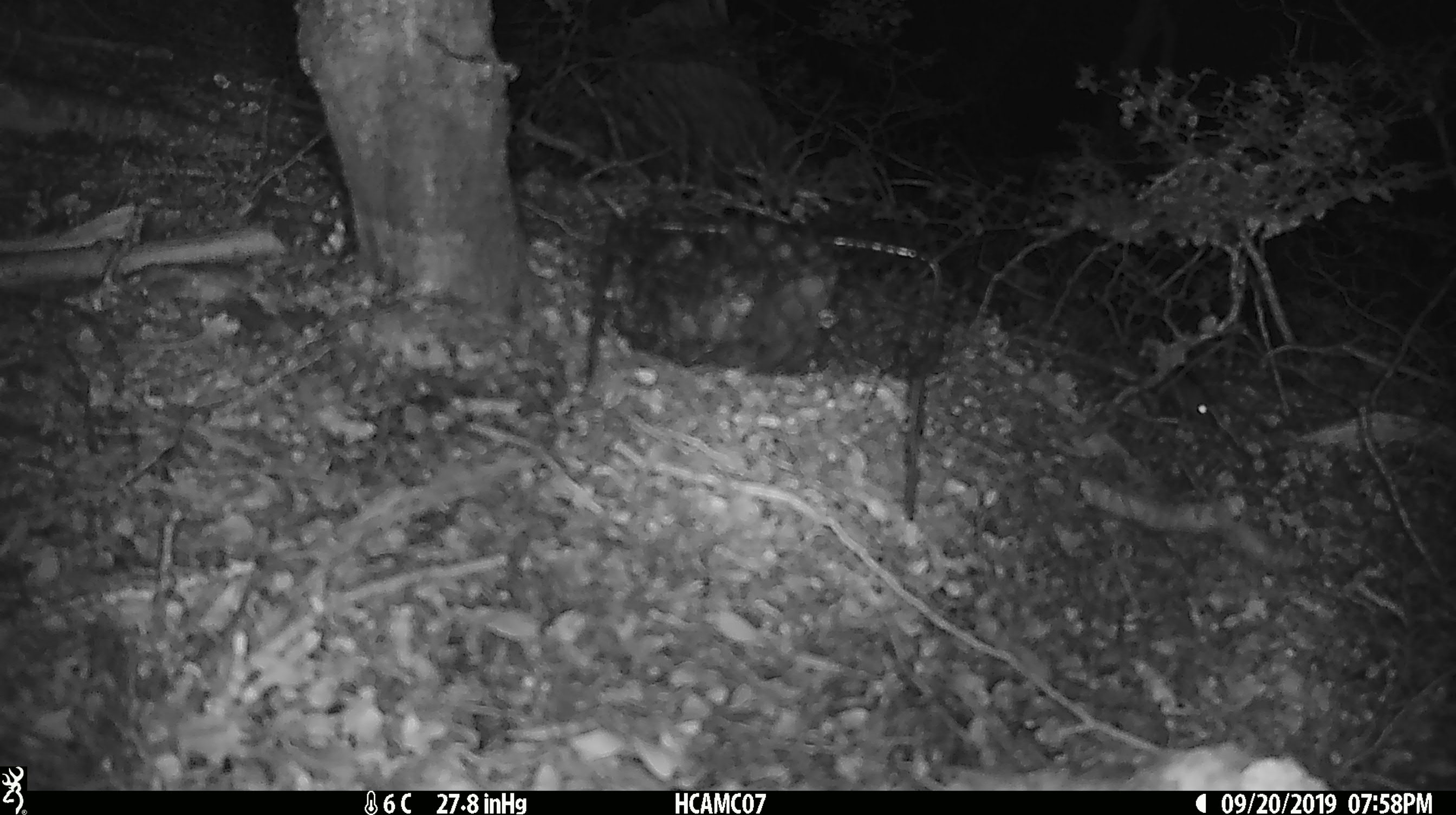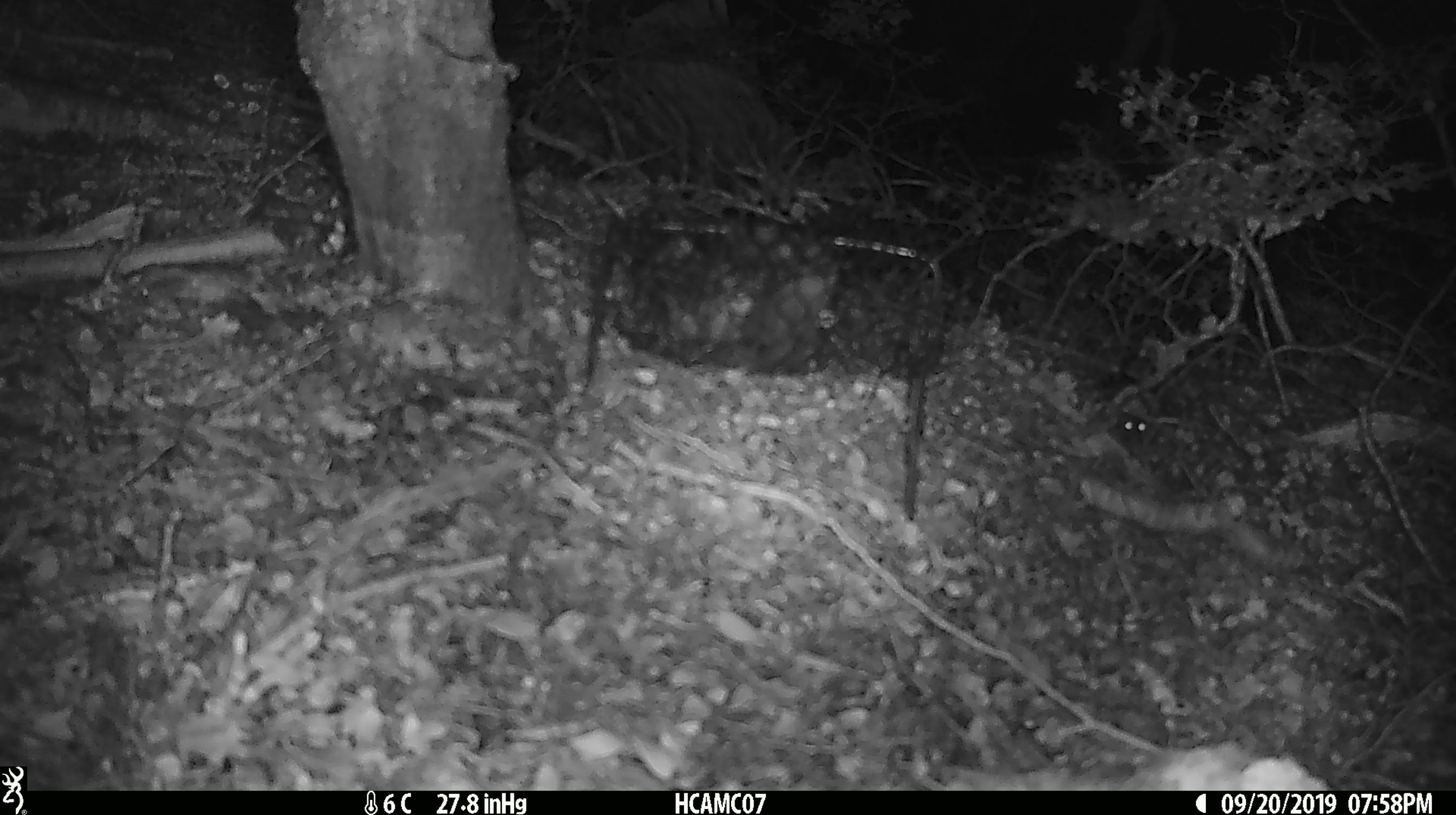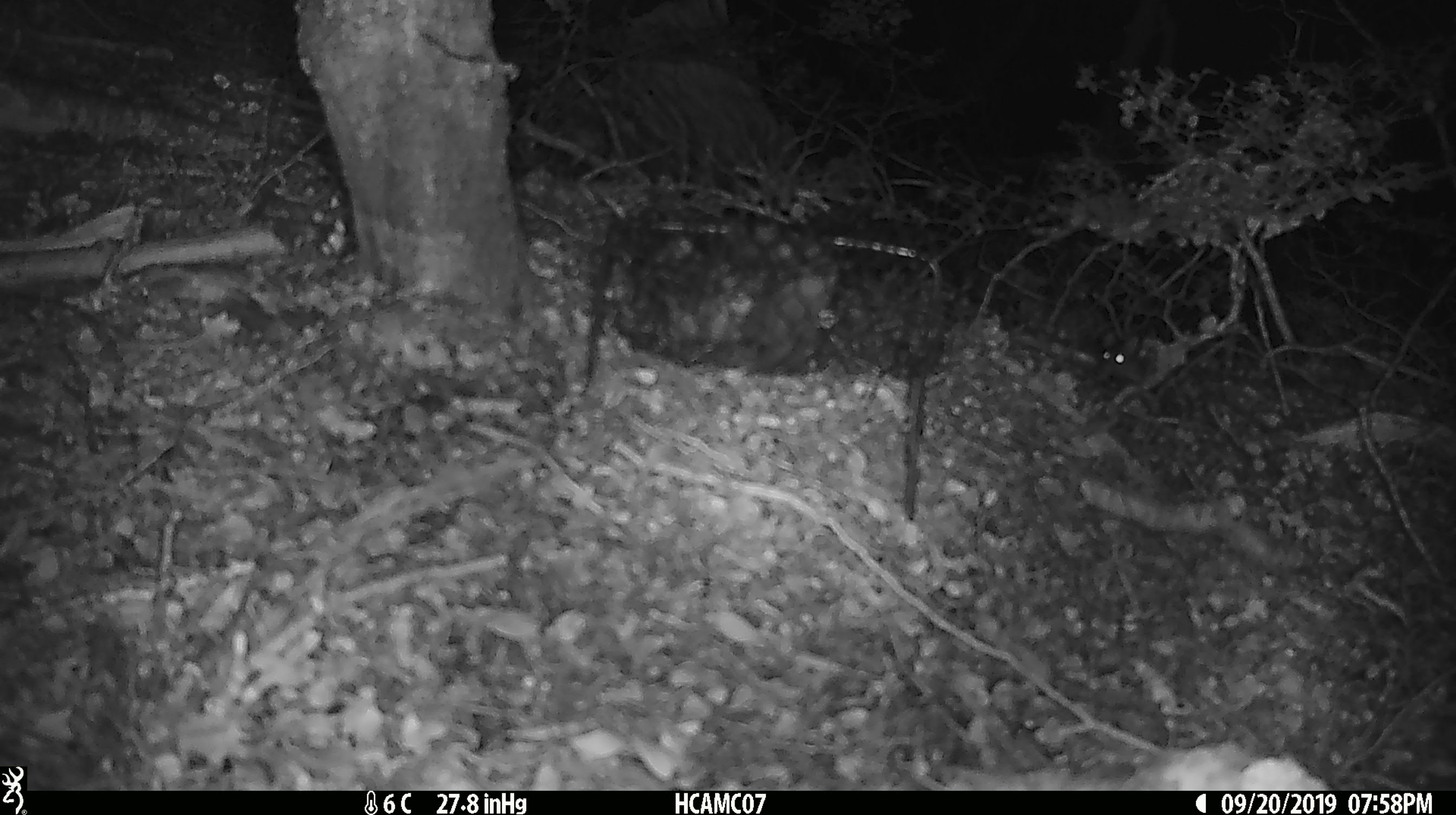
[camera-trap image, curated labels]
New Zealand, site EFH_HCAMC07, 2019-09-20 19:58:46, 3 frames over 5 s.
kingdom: Animalia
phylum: Chordata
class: Mammalia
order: Rodentia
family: Muridae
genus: Mus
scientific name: Mus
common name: mouse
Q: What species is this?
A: Mouse (Mus).